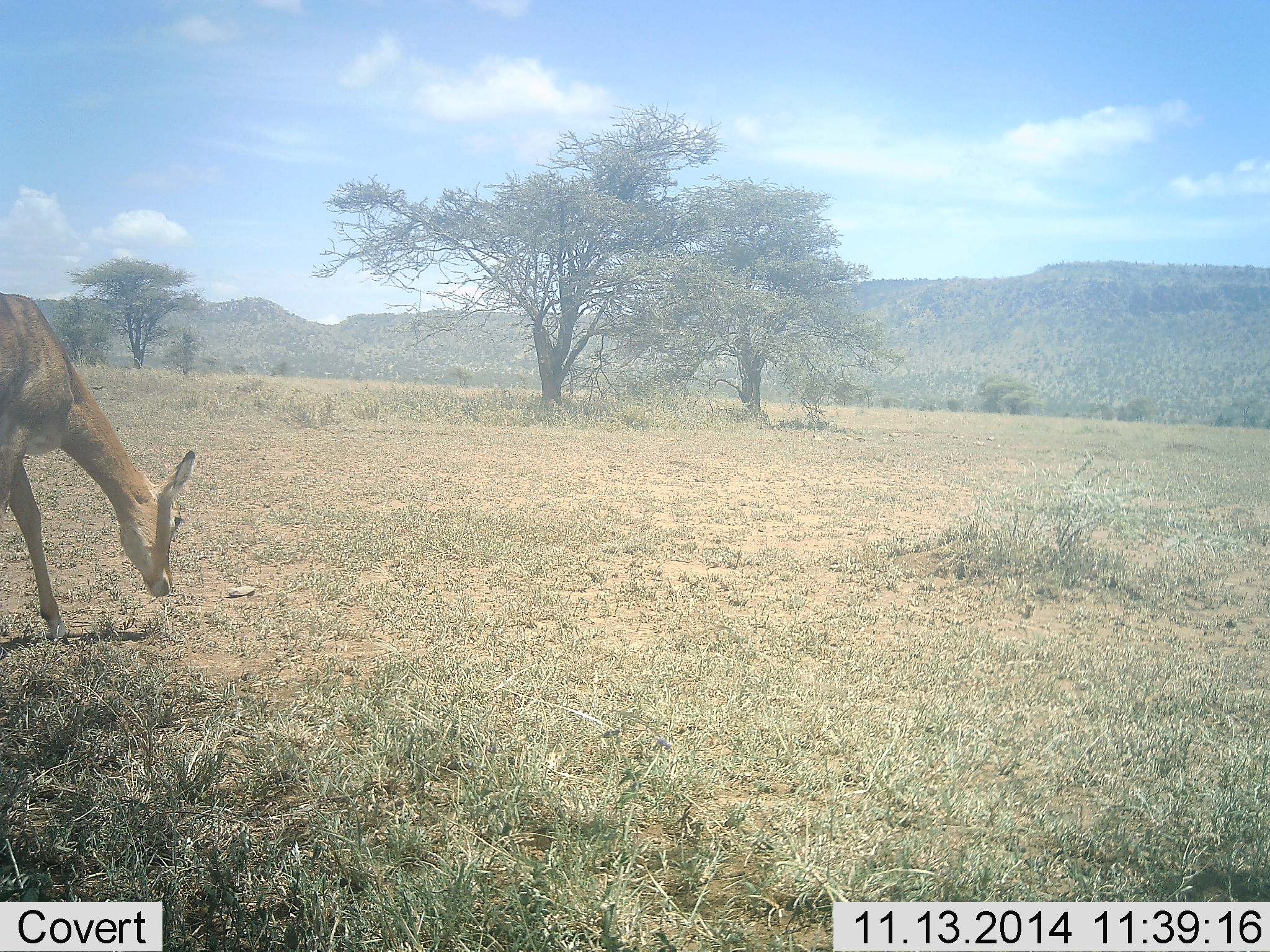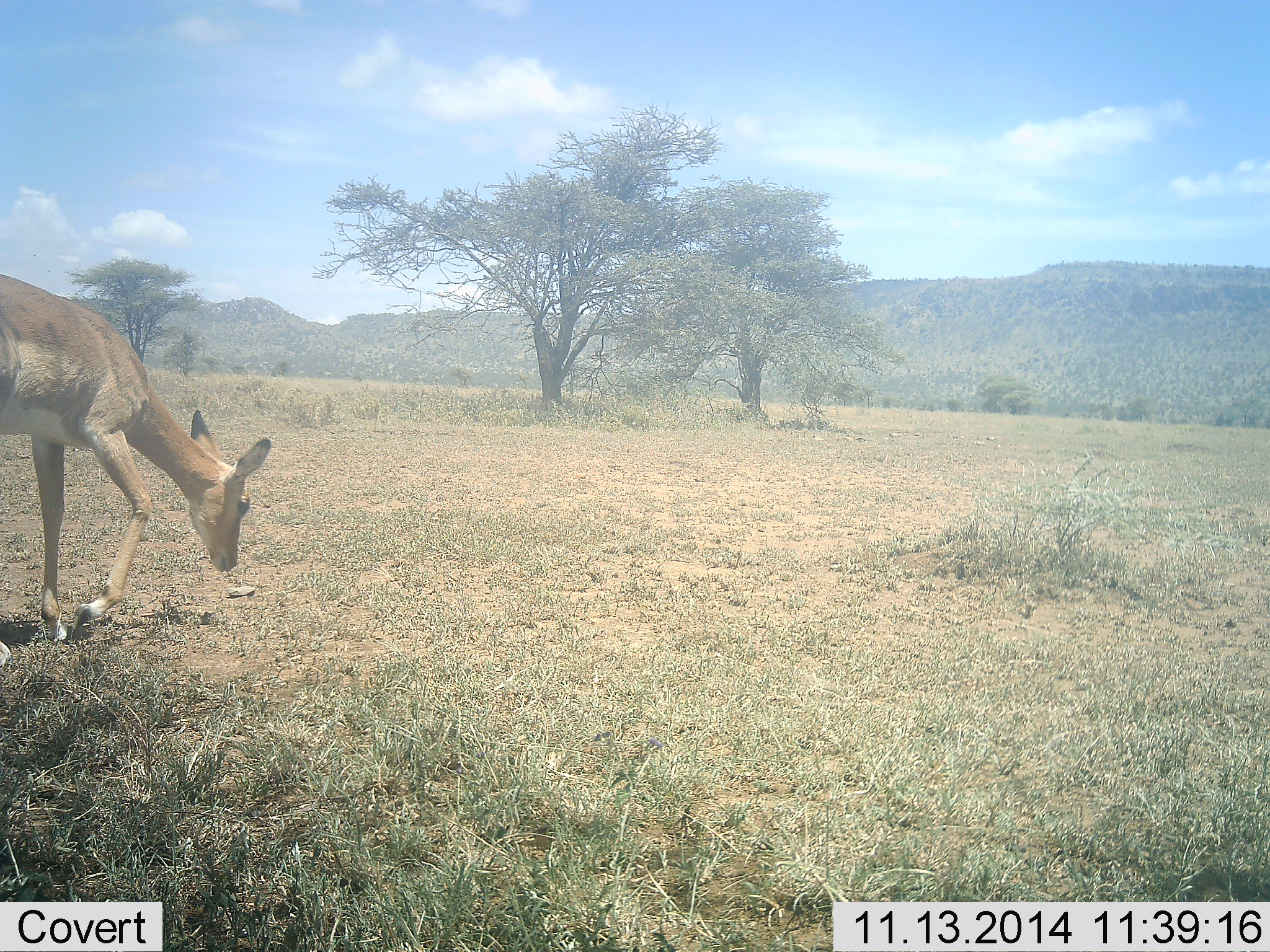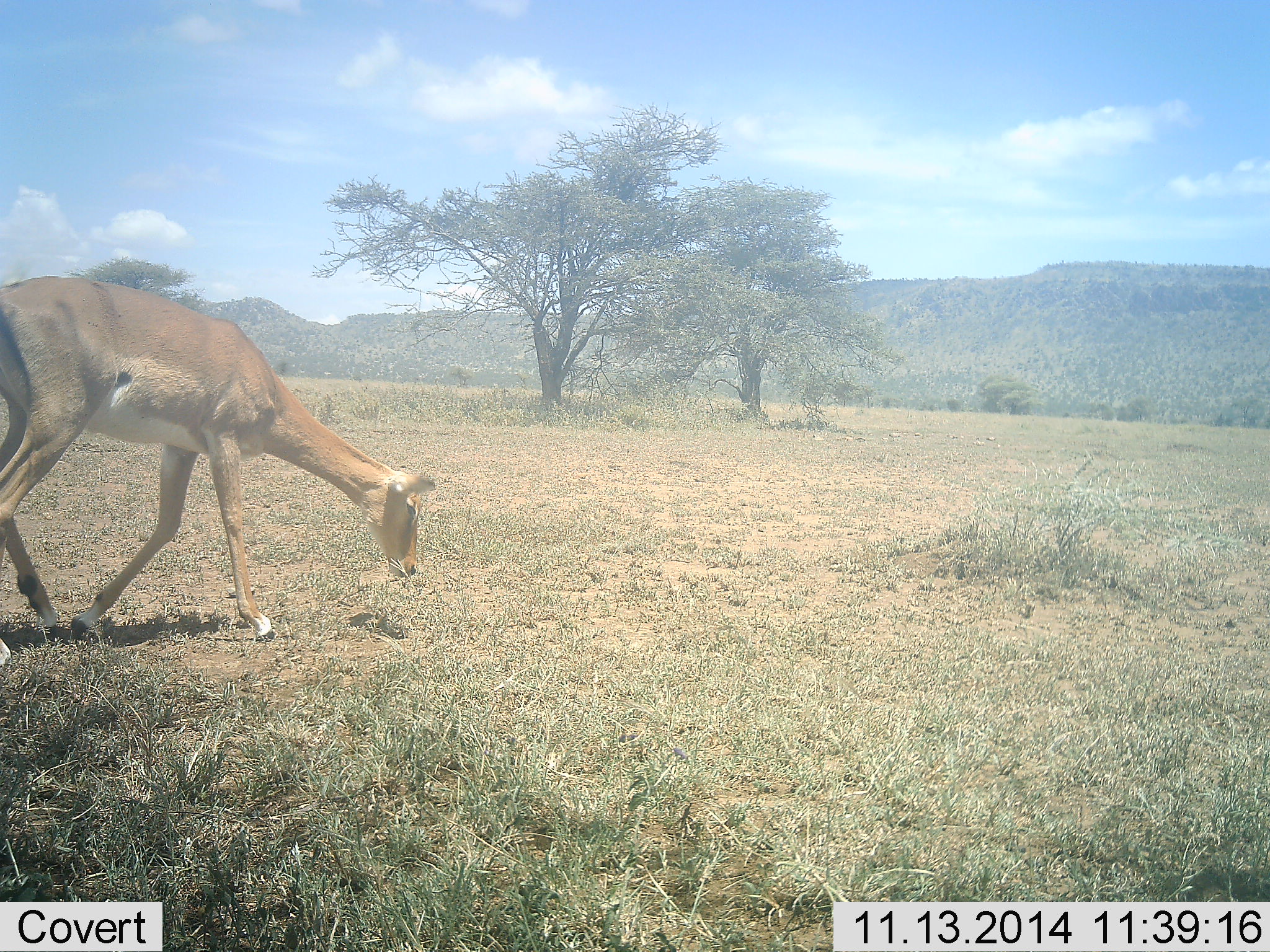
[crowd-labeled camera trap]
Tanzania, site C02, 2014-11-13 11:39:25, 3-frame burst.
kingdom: Animalia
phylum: Chordata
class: Mammalia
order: Artiodactyla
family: Bovidae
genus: Aepyceros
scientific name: Aepyceros melampus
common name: impala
Impala (Aepyceros melampus), count 1. Behavior (volunteer vote fractions): standing 0%, resting 0%, moving 100%, interacting 0%. Young present (vote fraction): 0%. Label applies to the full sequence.